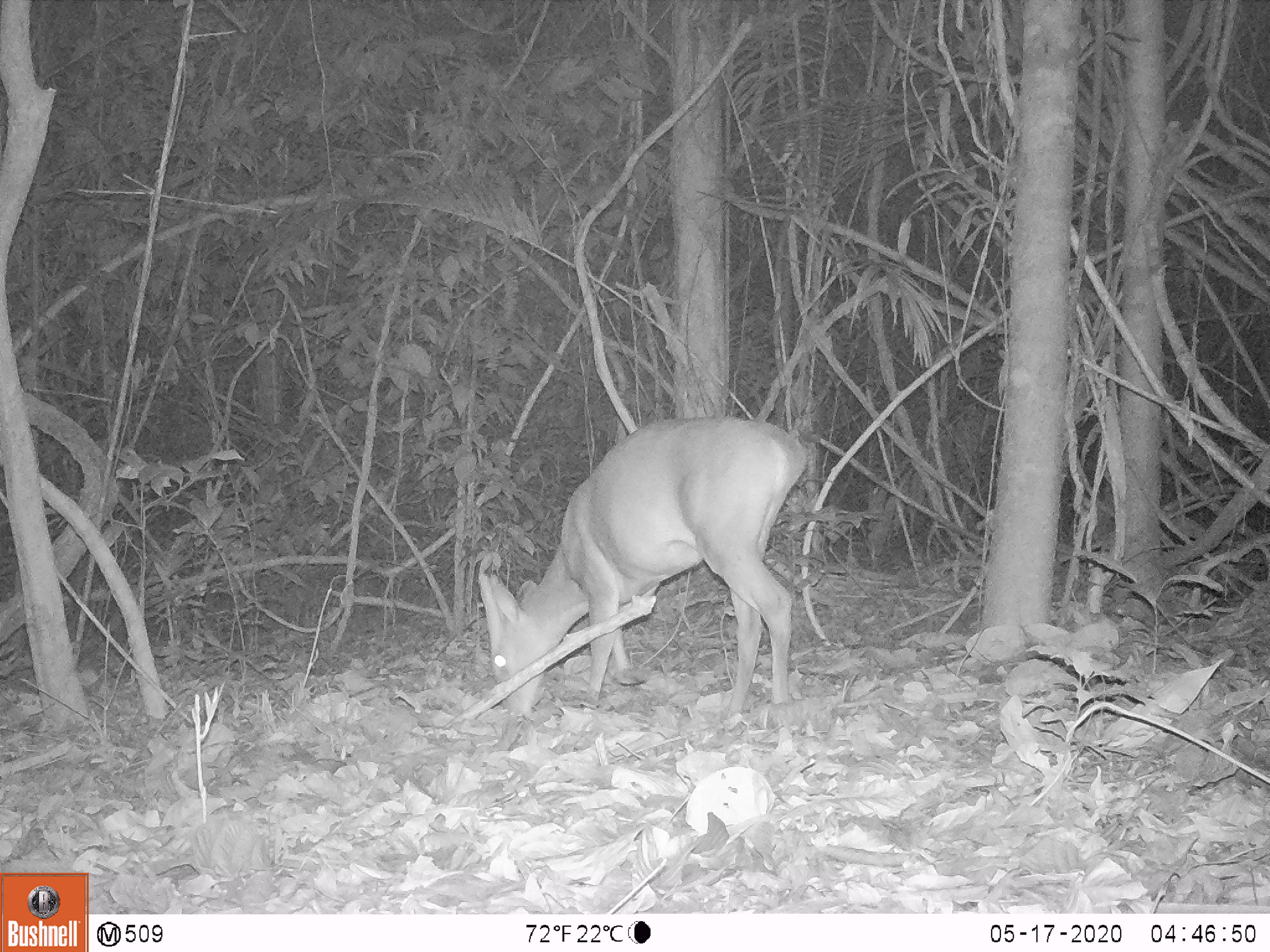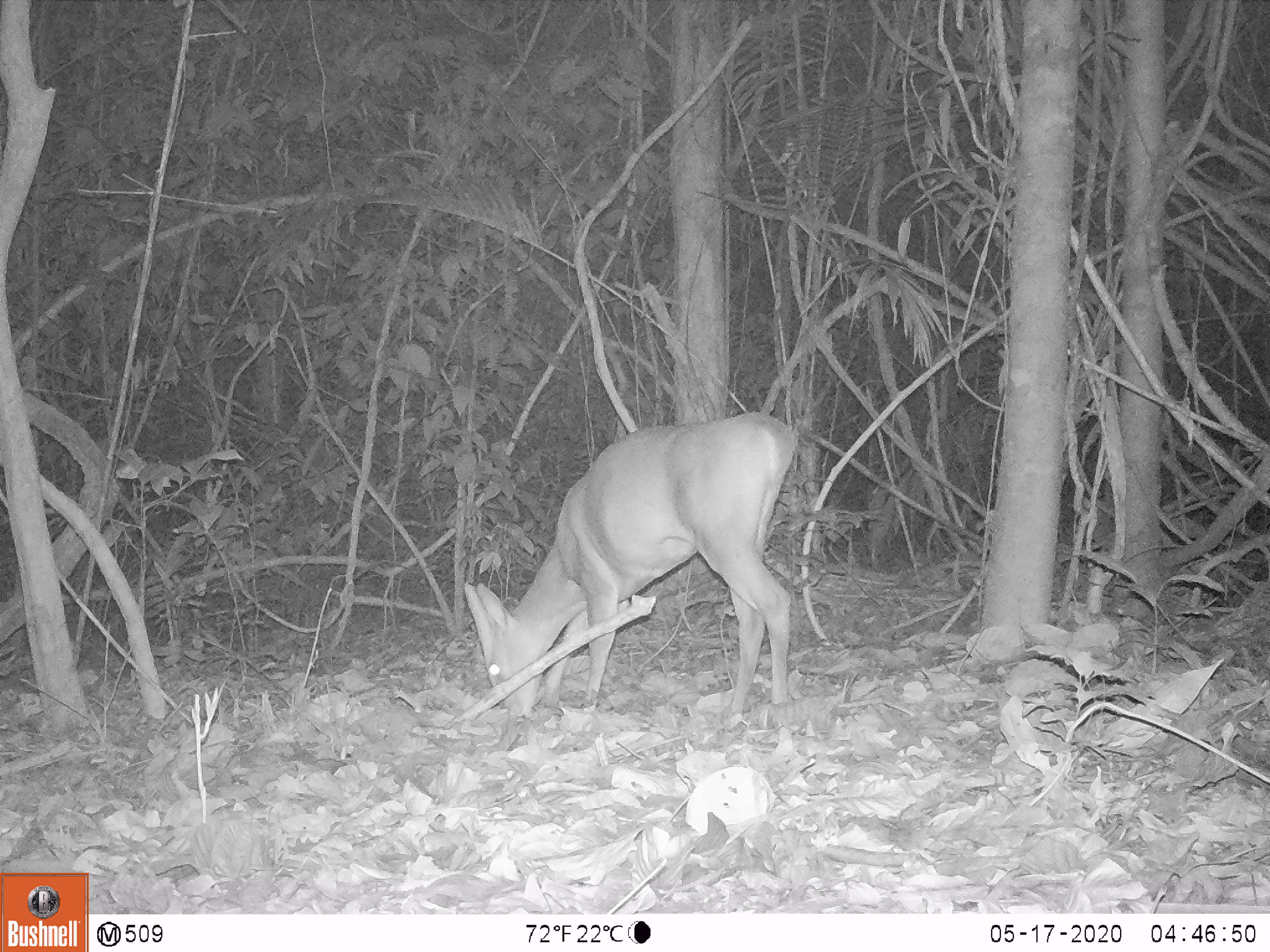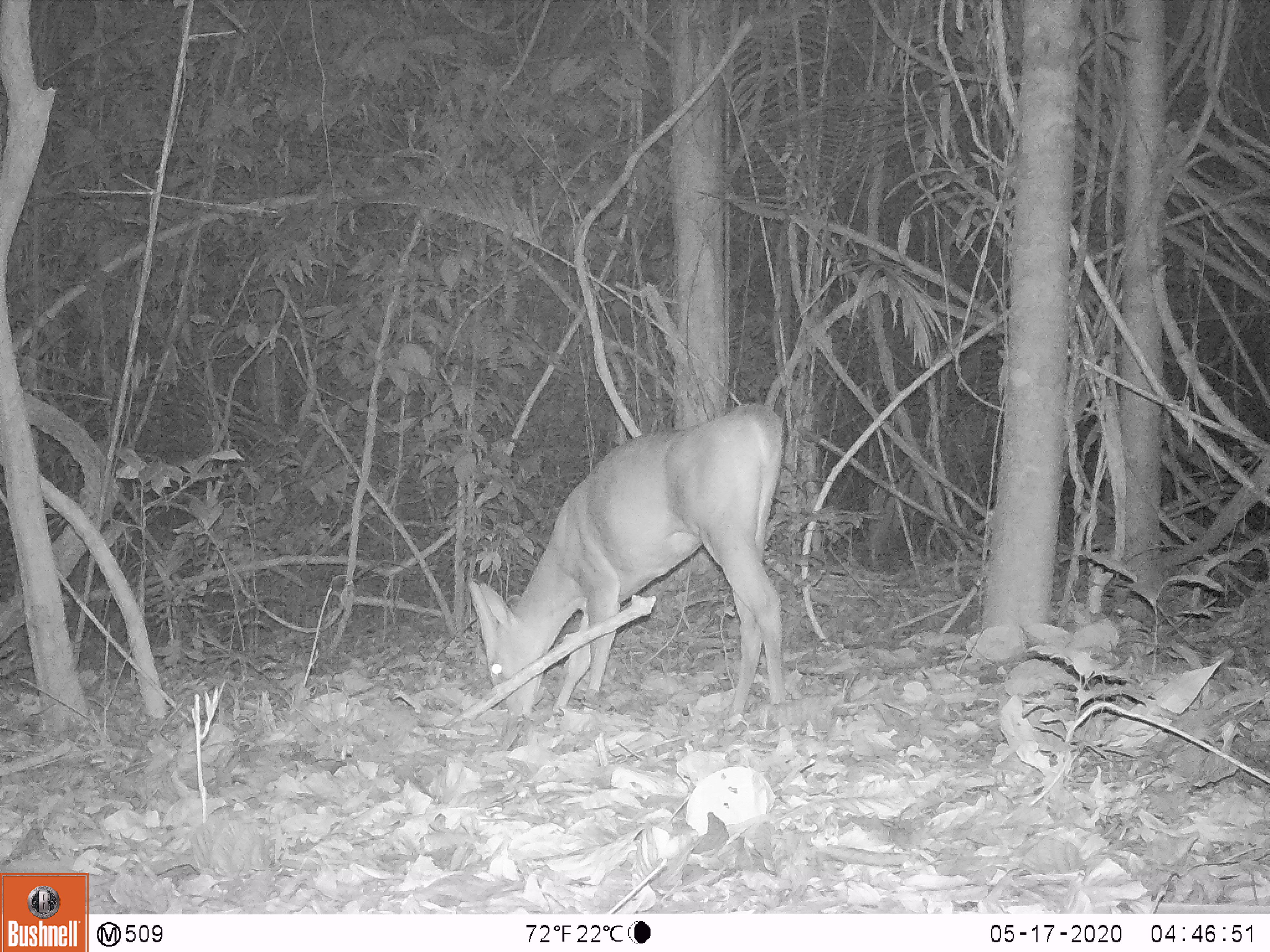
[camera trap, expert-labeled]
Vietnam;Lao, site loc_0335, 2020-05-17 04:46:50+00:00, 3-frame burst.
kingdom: Animalia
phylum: Chordata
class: Mammalia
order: Artiodactyla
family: Cervidae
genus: Muntiacus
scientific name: Muntiacus vuquangensis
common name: large-antlered muntjac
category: large antlered muntjac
Large antlered muntjac (large-antlered muntjac) (Muntiacus vuquangensis). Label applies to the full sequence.